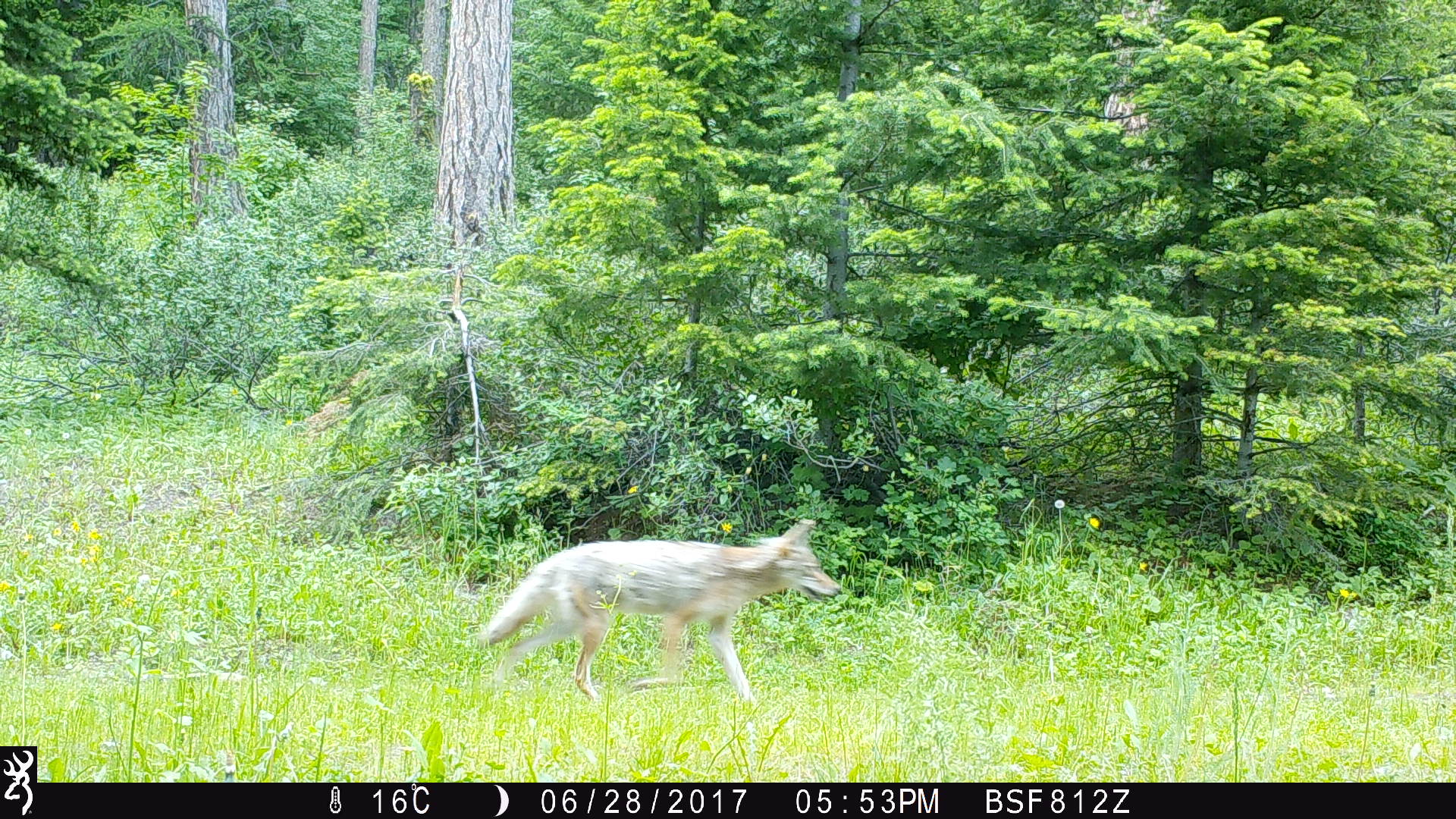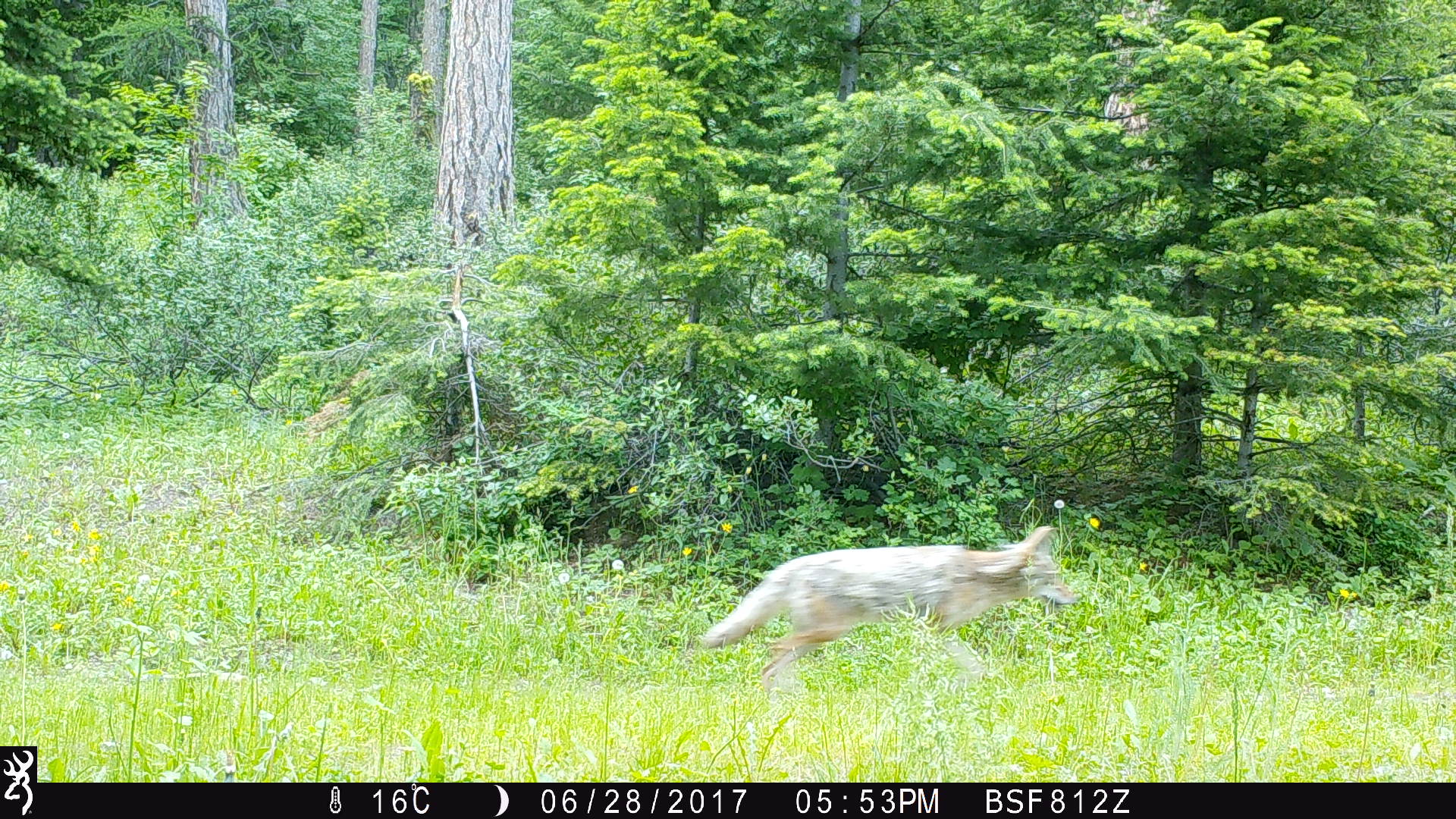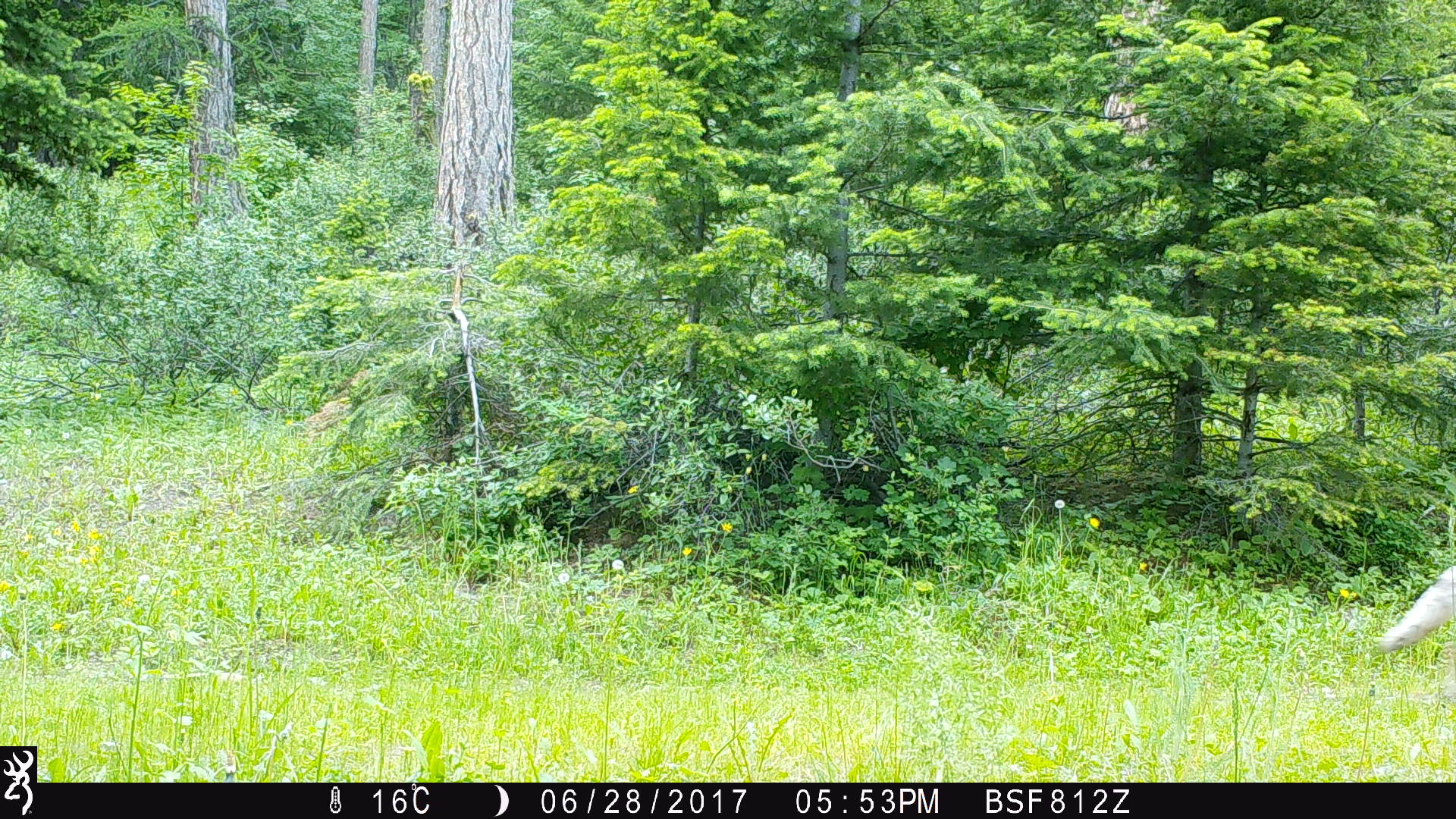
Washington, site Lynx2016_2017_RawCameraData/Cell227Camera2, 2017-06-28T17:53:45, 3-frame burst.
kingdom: Animalia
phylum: Chordata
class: Mammalia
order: Carnivora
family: Canidae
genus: Canis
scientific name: Canis latrans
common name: coyote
Canis latrans (coyote). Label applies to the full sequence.